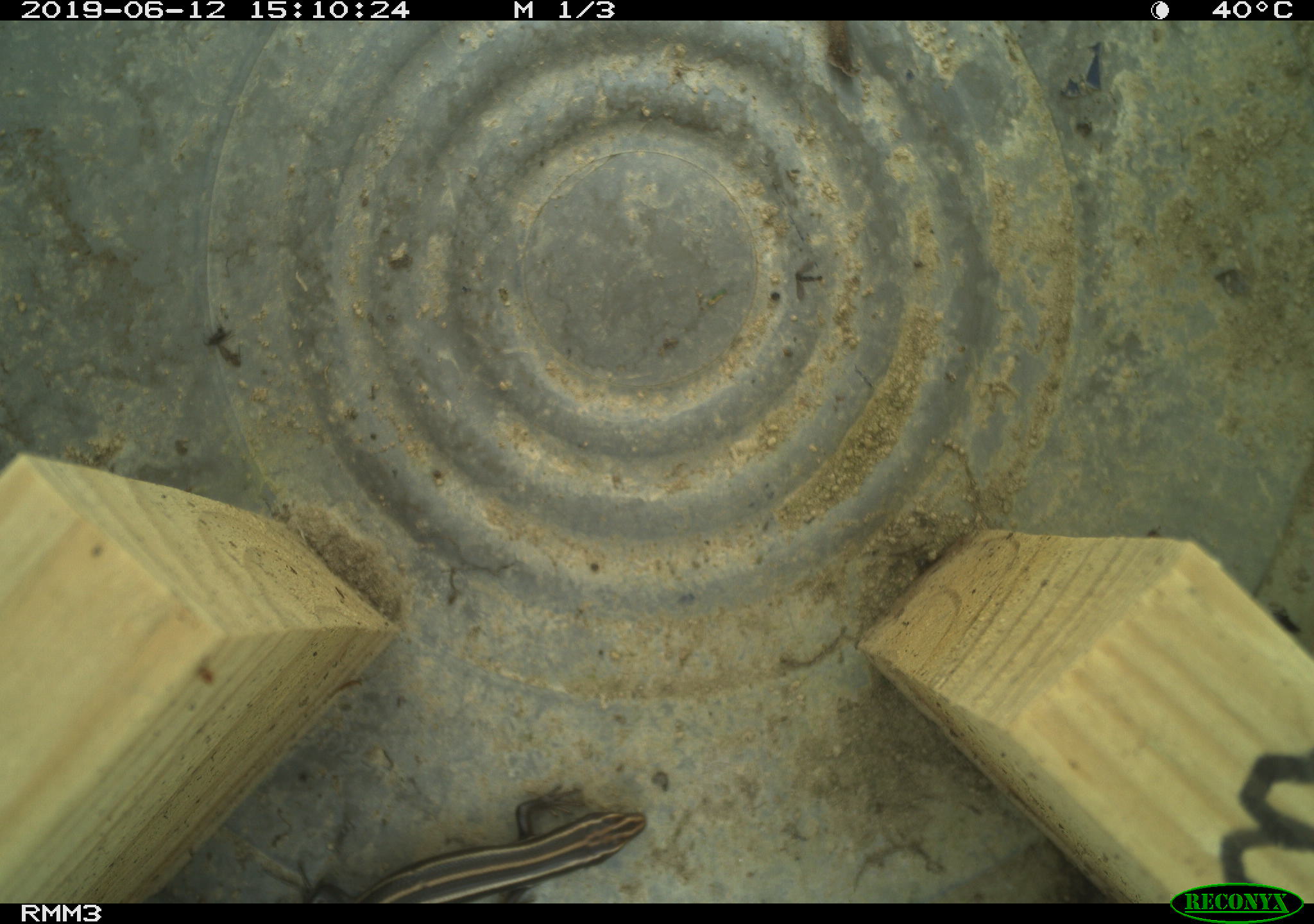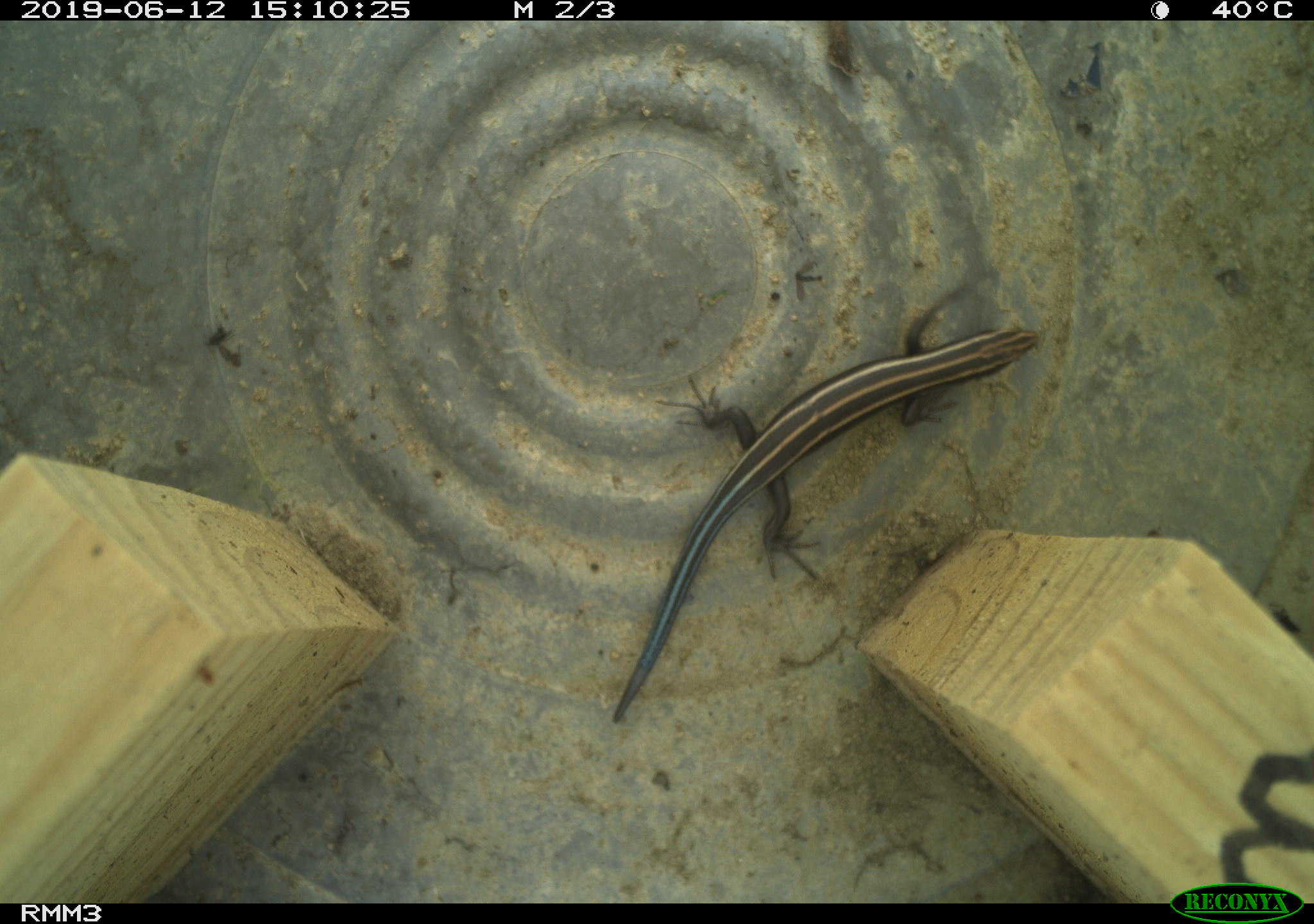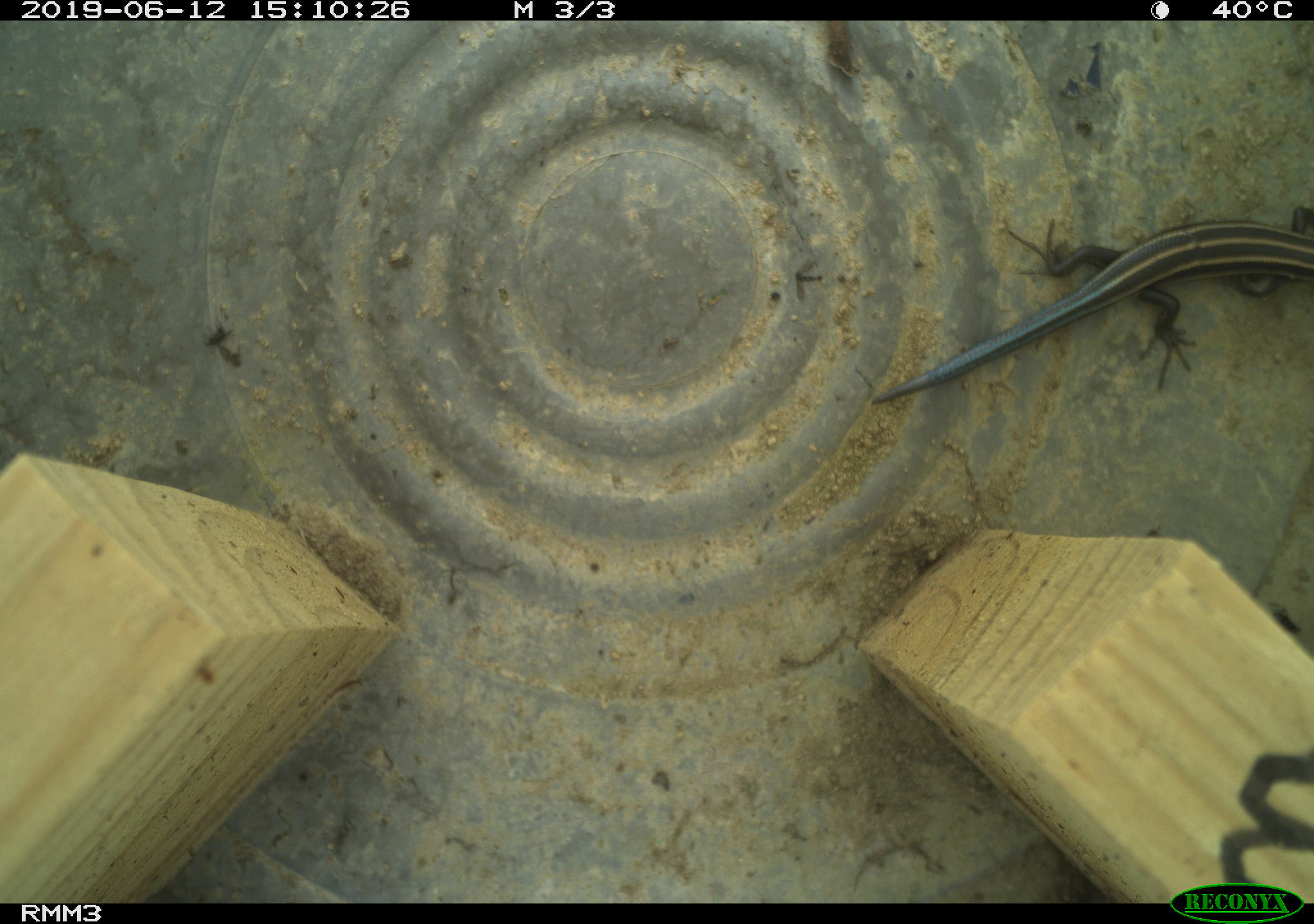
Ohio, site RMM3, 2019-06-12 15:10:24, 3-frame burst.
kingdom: Animalia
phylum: Chordata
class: Reptilia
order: Squamata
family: Scincidae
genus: Plestiodon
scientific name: Plestiodon fasciatus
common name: common five-lined skink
Common five-lined skink (Plestiodon fasciatus).